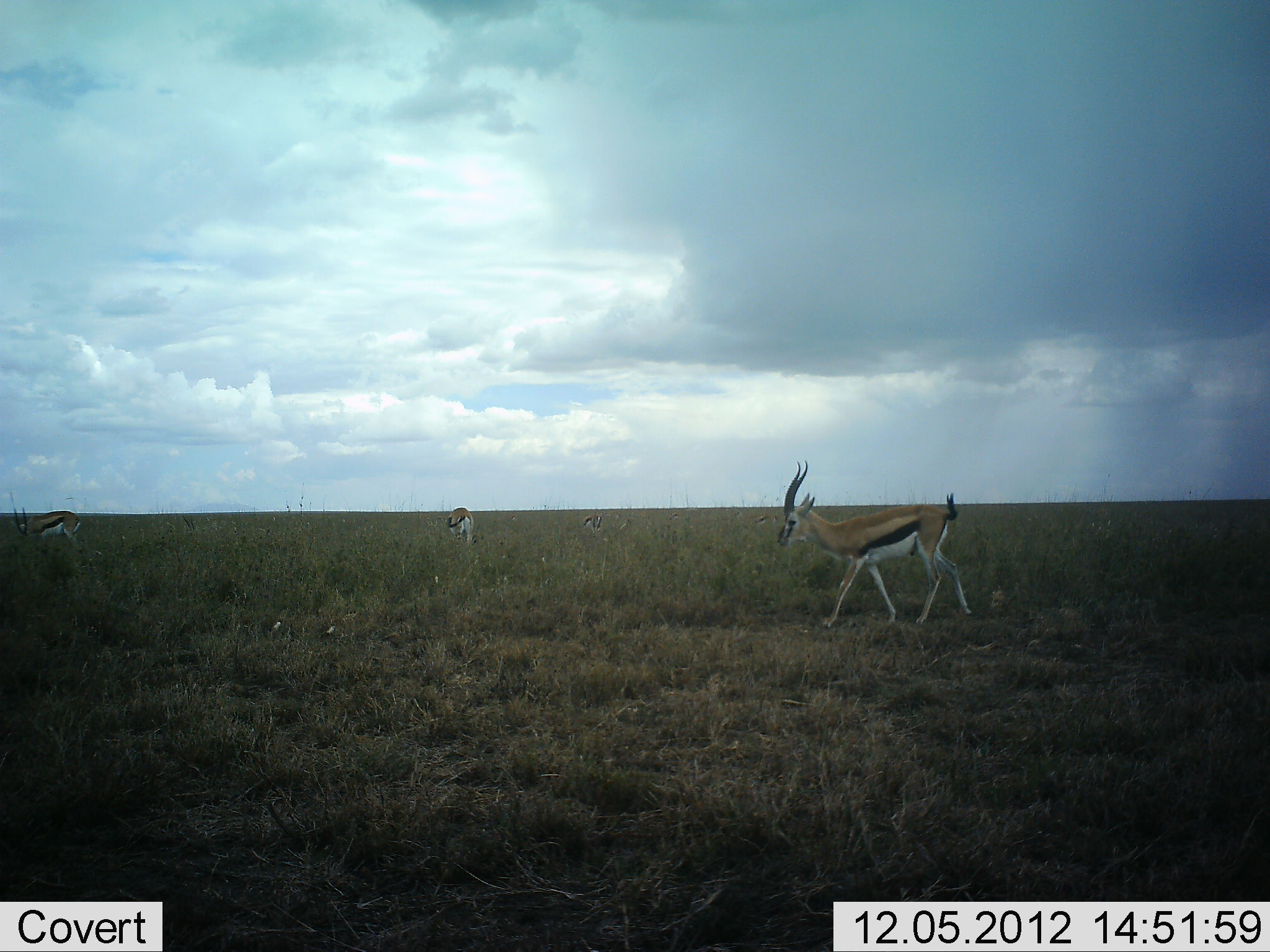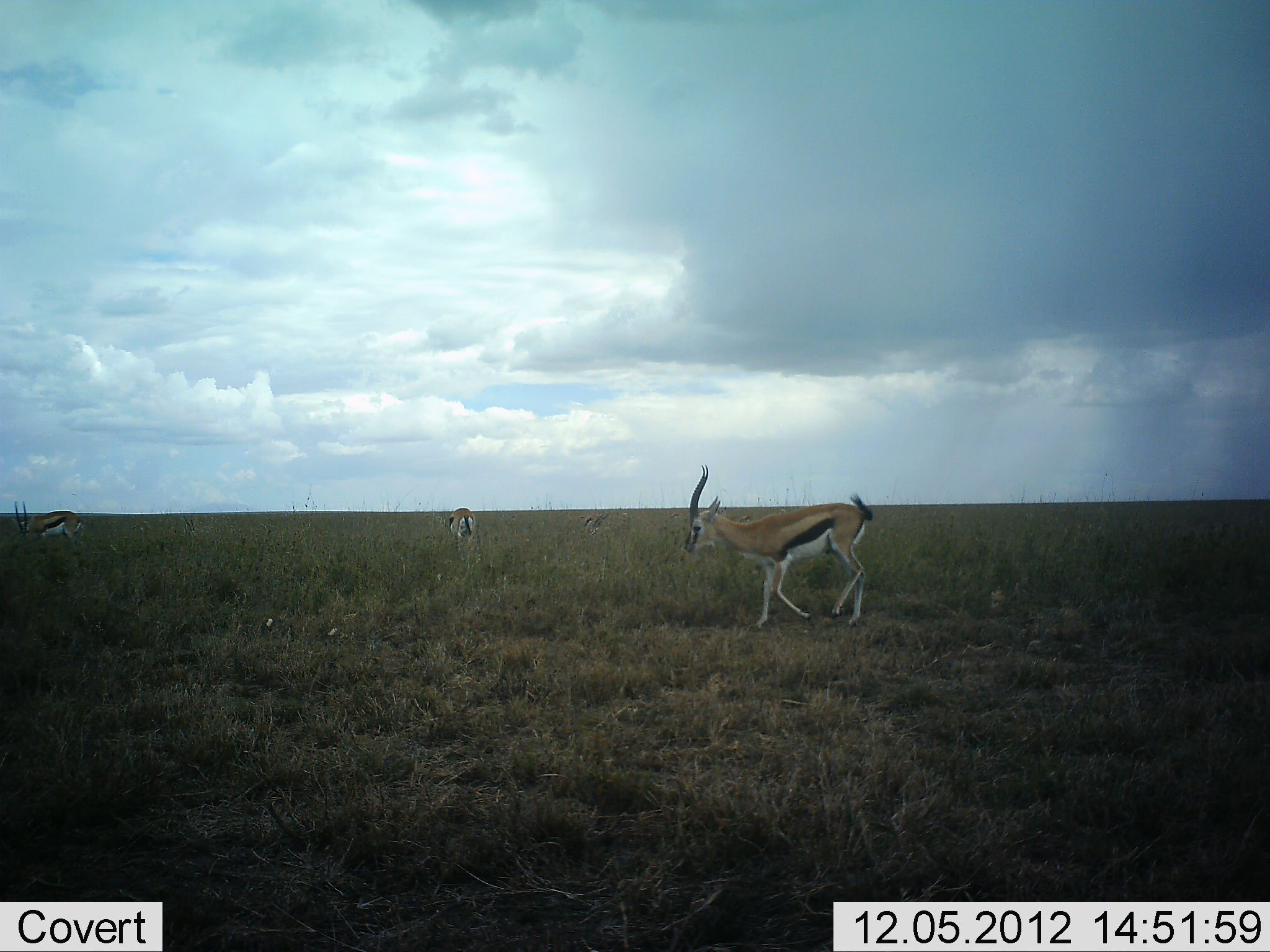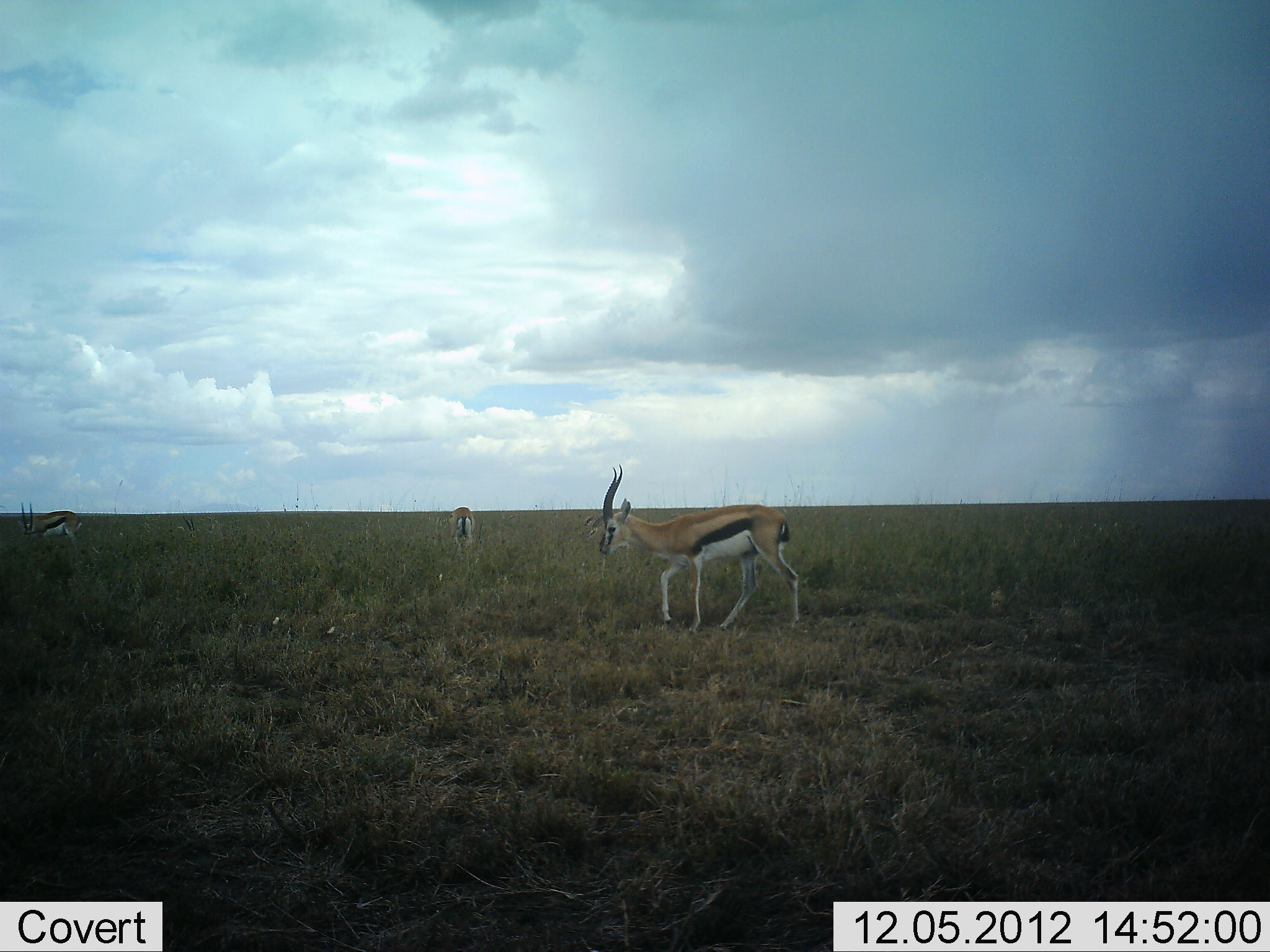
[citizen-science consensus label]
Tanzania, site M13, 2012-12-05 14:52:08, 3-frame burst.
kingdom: Animalia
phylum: Chordata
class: Mammalia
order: Artiodactyla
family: Bovidae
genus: Eudorcas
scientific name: Eudorcas thomsonii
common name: thomson's gazelle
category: gazellethomsons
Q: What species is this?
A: Gazellethomsons (thomson's gazelle) (Eudorcas thomsonii).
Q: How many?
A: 4.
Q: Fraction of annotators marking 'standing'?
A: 25%.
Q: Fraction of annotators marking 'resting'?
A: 4%.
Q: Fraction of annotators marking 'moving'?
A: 93%.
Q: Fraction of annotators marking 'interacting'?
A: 0%.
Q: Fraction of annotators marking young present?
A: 0%.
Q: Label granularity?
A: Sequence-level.